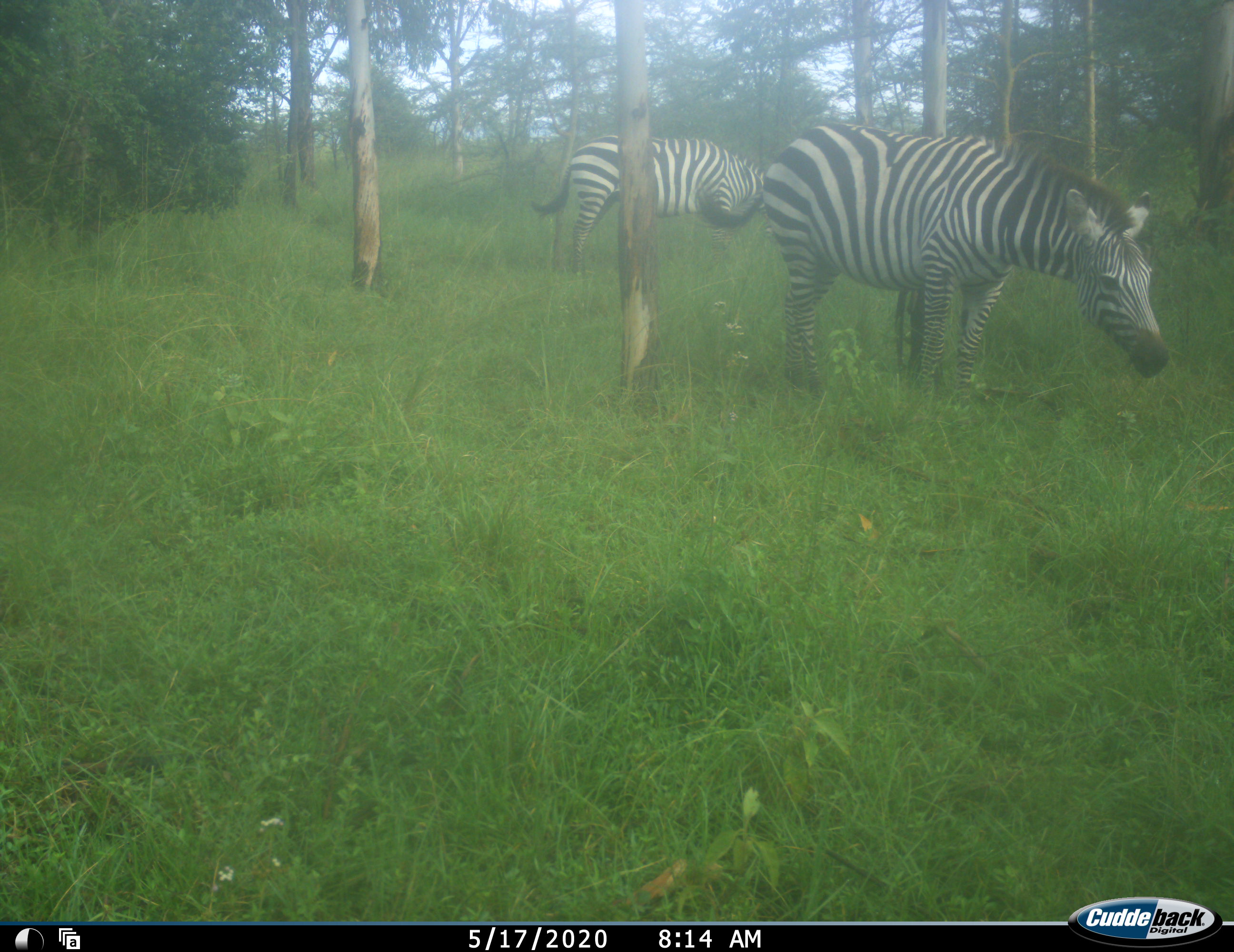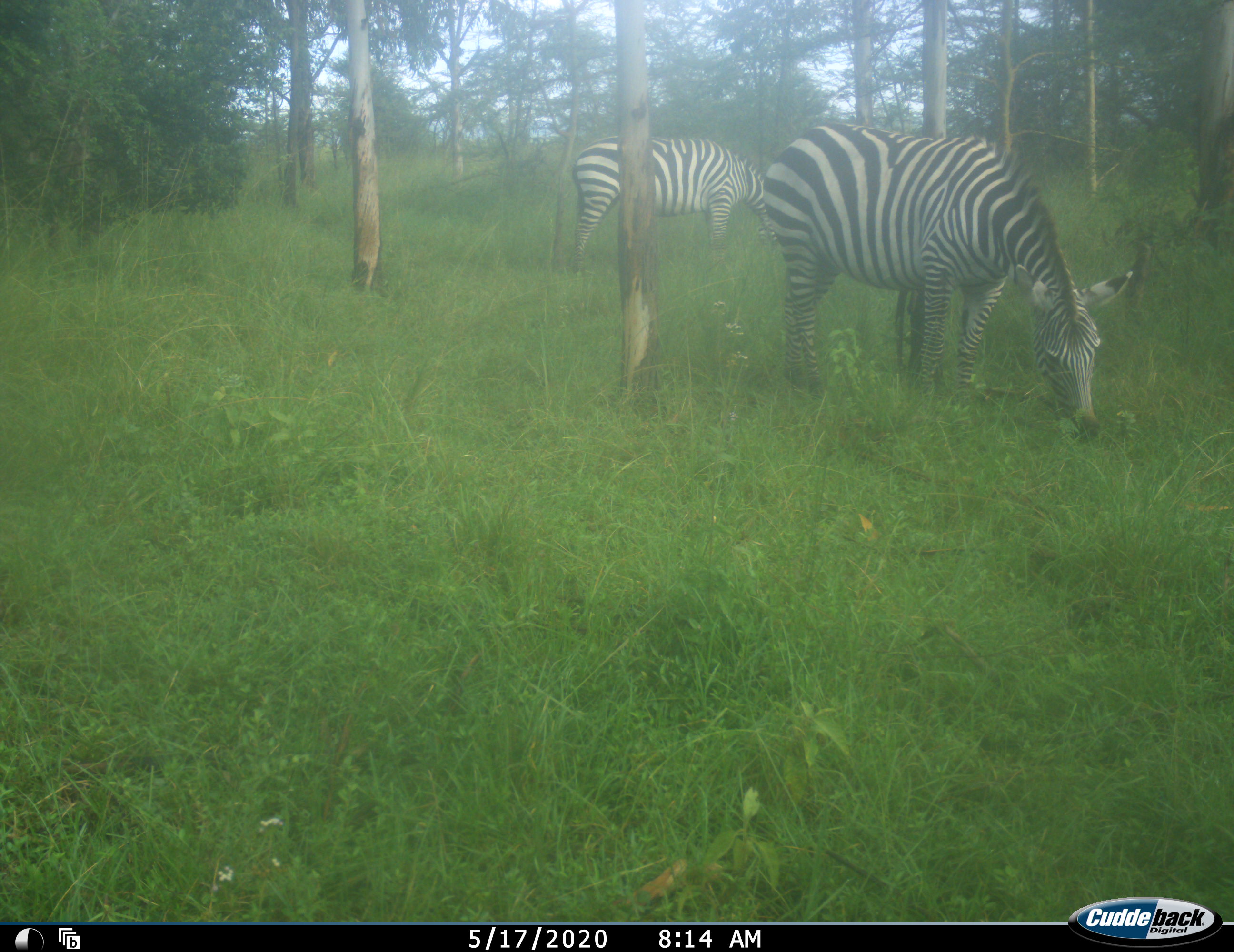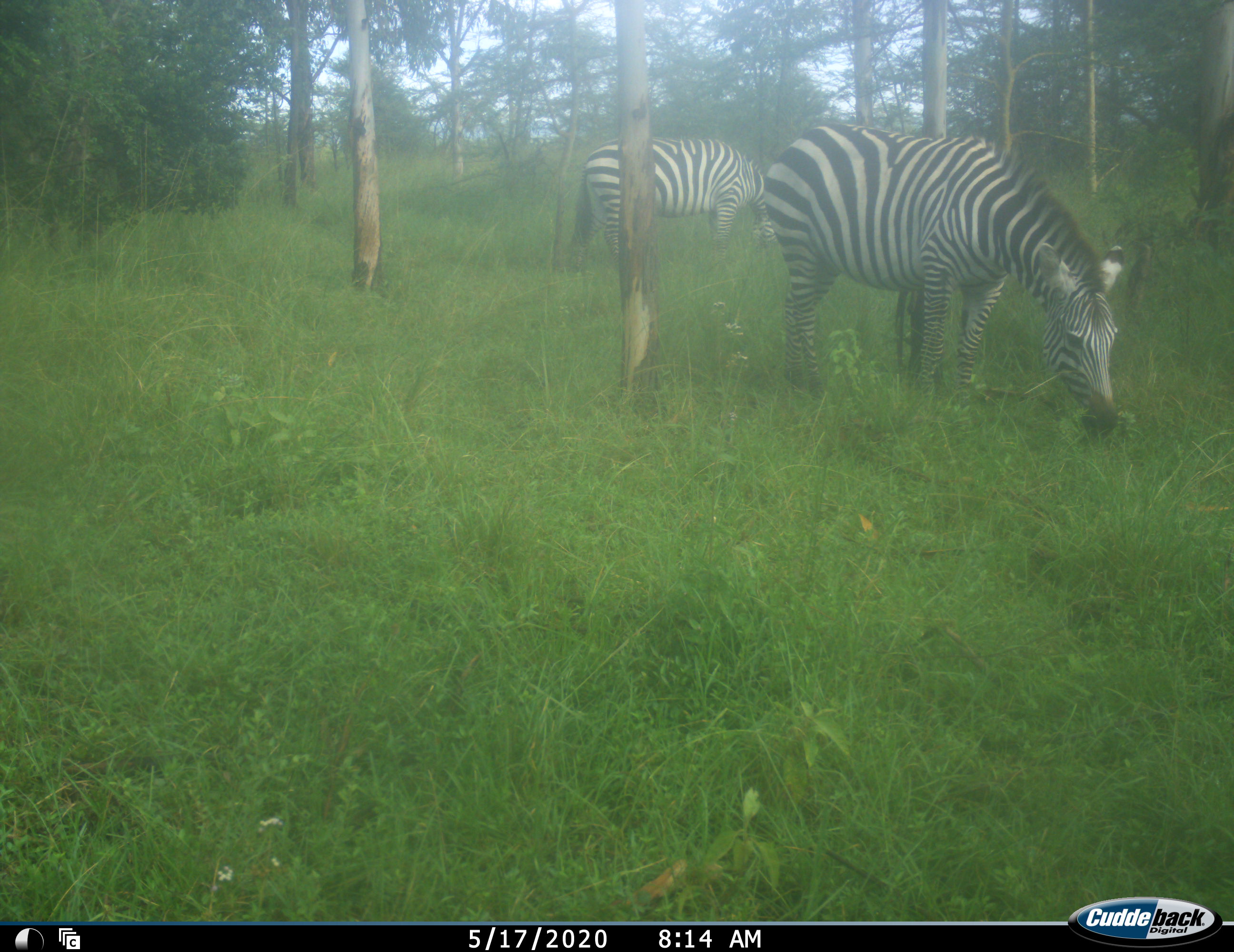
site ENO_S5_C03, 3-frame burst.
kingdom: Animalia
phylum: Chordata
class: Mammalia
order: Perissodactyla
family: Equidae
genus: Equus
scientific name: Equus quagga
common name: plains zebra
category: zebraplains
Zebraplains (plains zebra) (Equus quagga), count 2. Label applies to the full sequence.